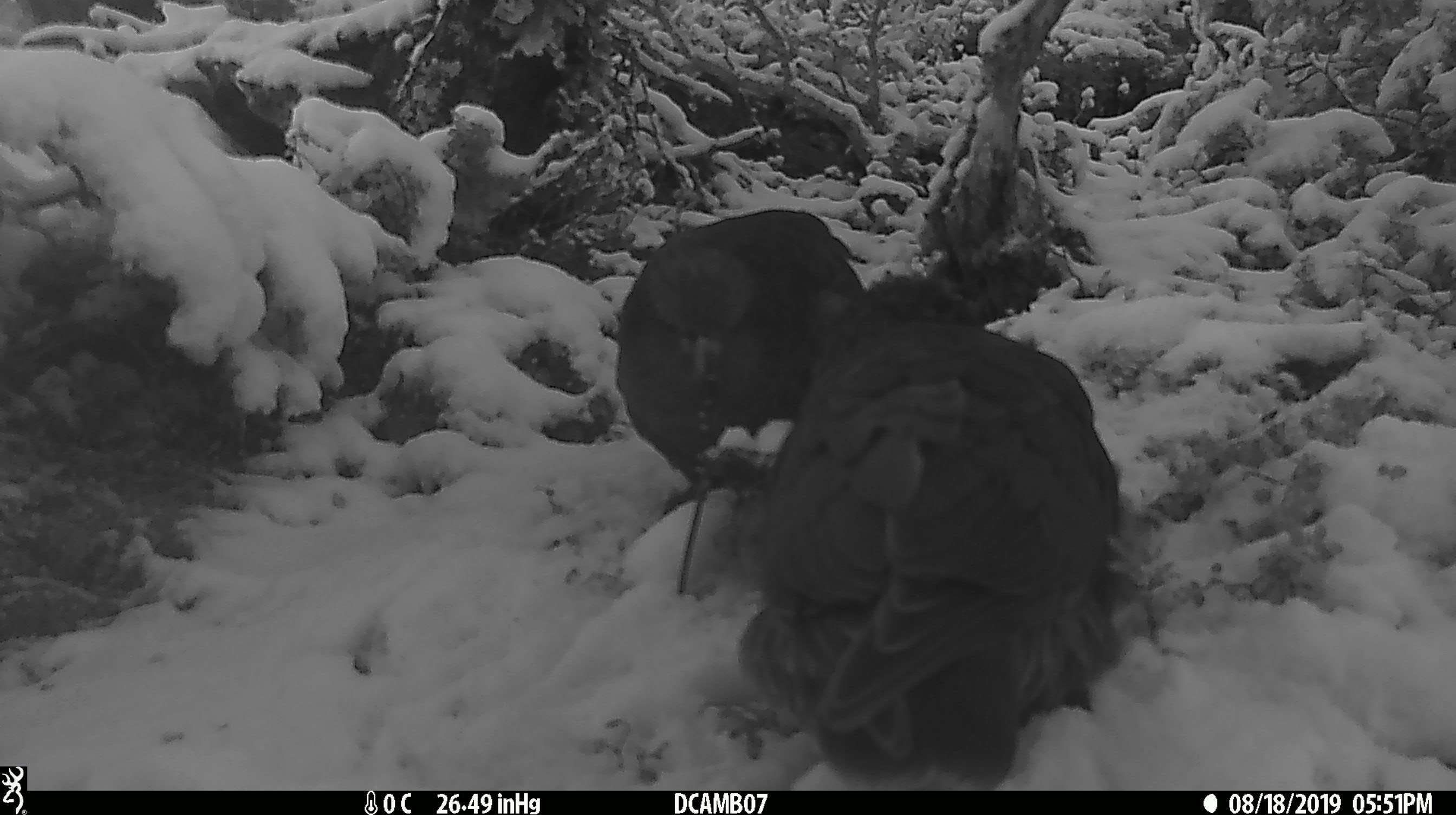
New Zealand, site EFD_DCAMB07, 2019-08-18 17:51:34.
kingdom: Animalia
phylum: Chordata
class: Aves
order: Psittaciformes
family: Strigopidae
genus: Nestor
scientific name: Nestor notabilis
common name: kea